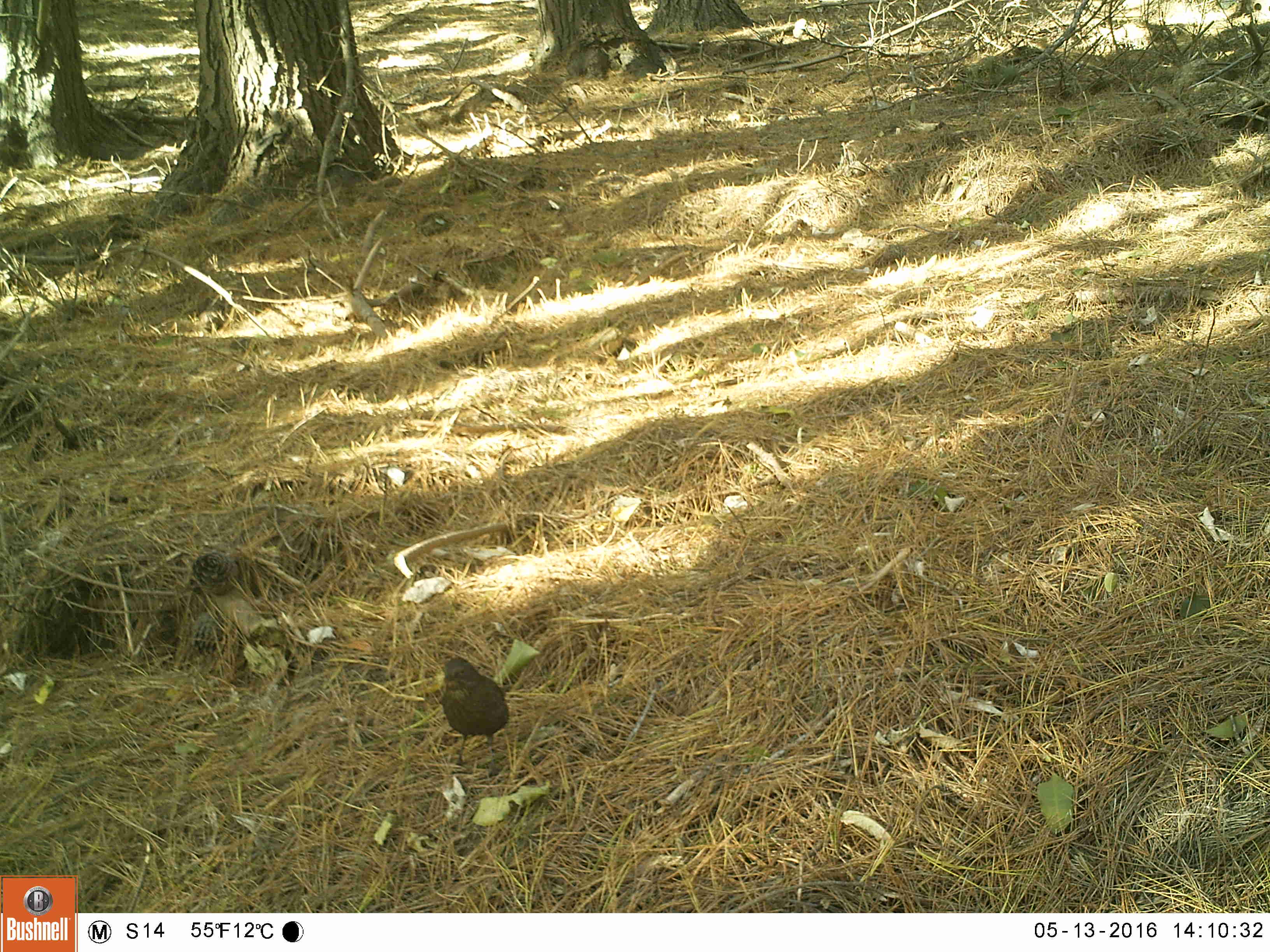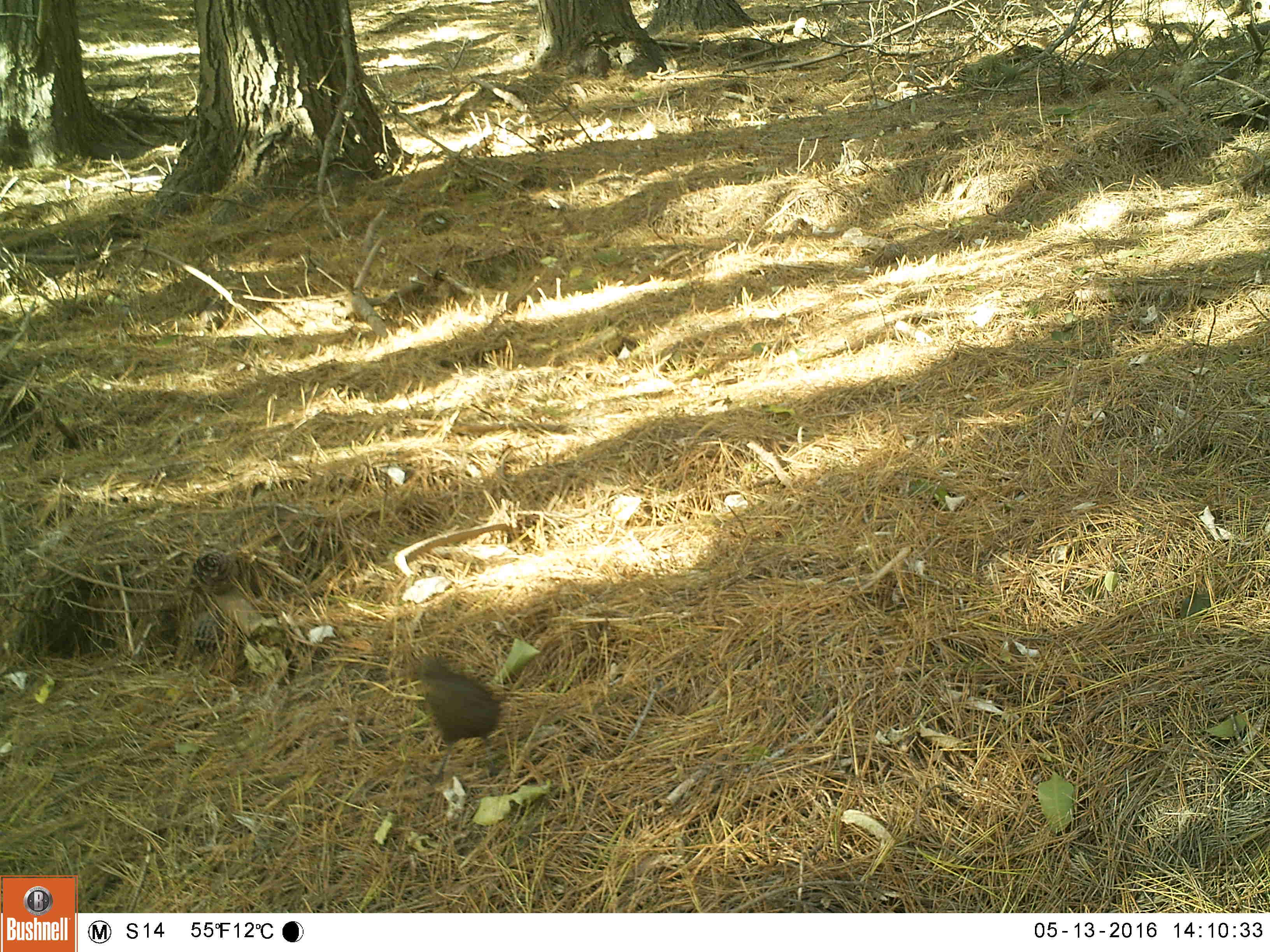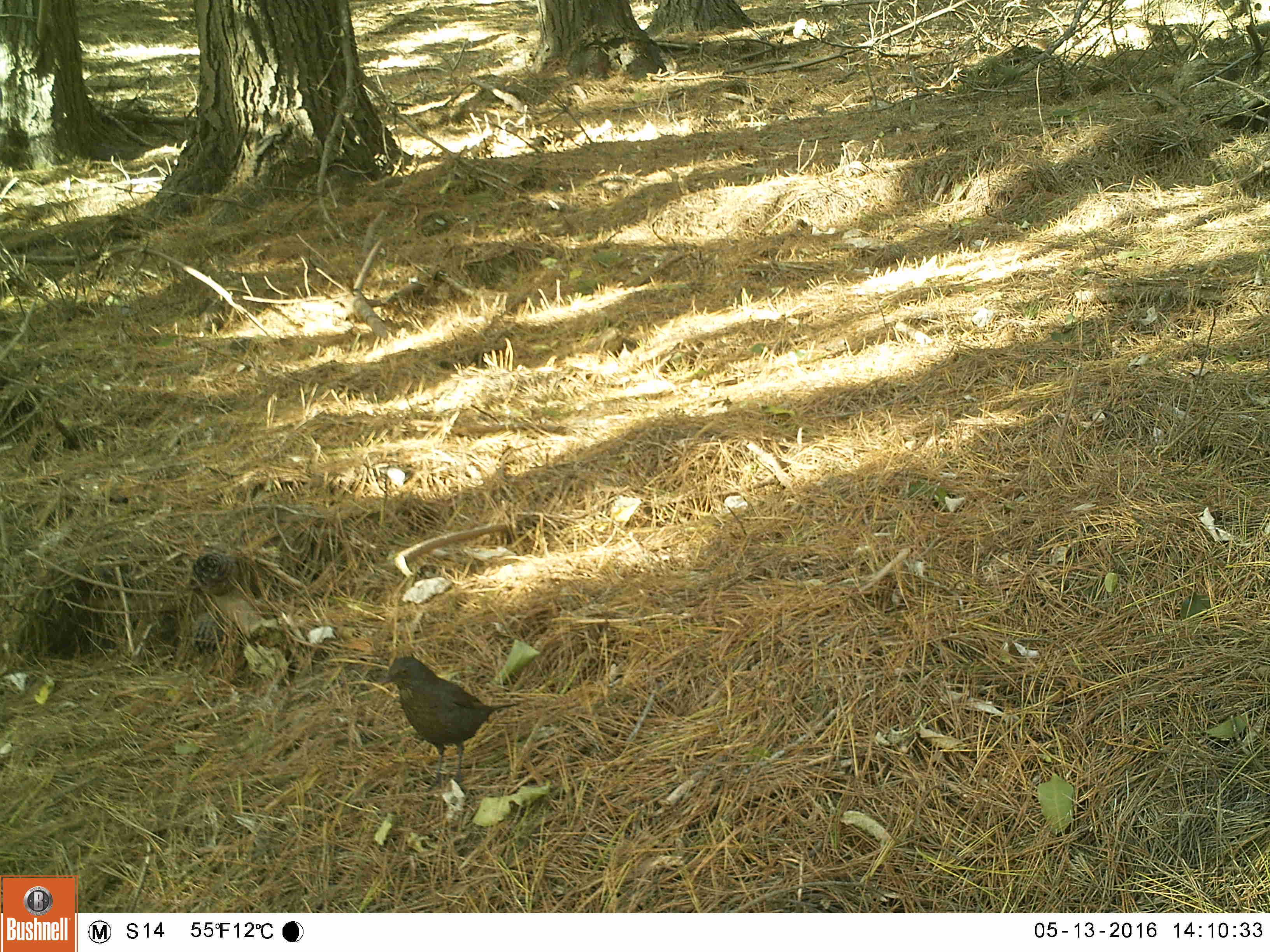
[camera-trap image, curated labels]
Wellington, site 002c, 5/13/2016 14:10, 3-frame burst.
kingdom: Animalia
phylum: Chordata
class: Aves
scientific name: Aves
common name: bird